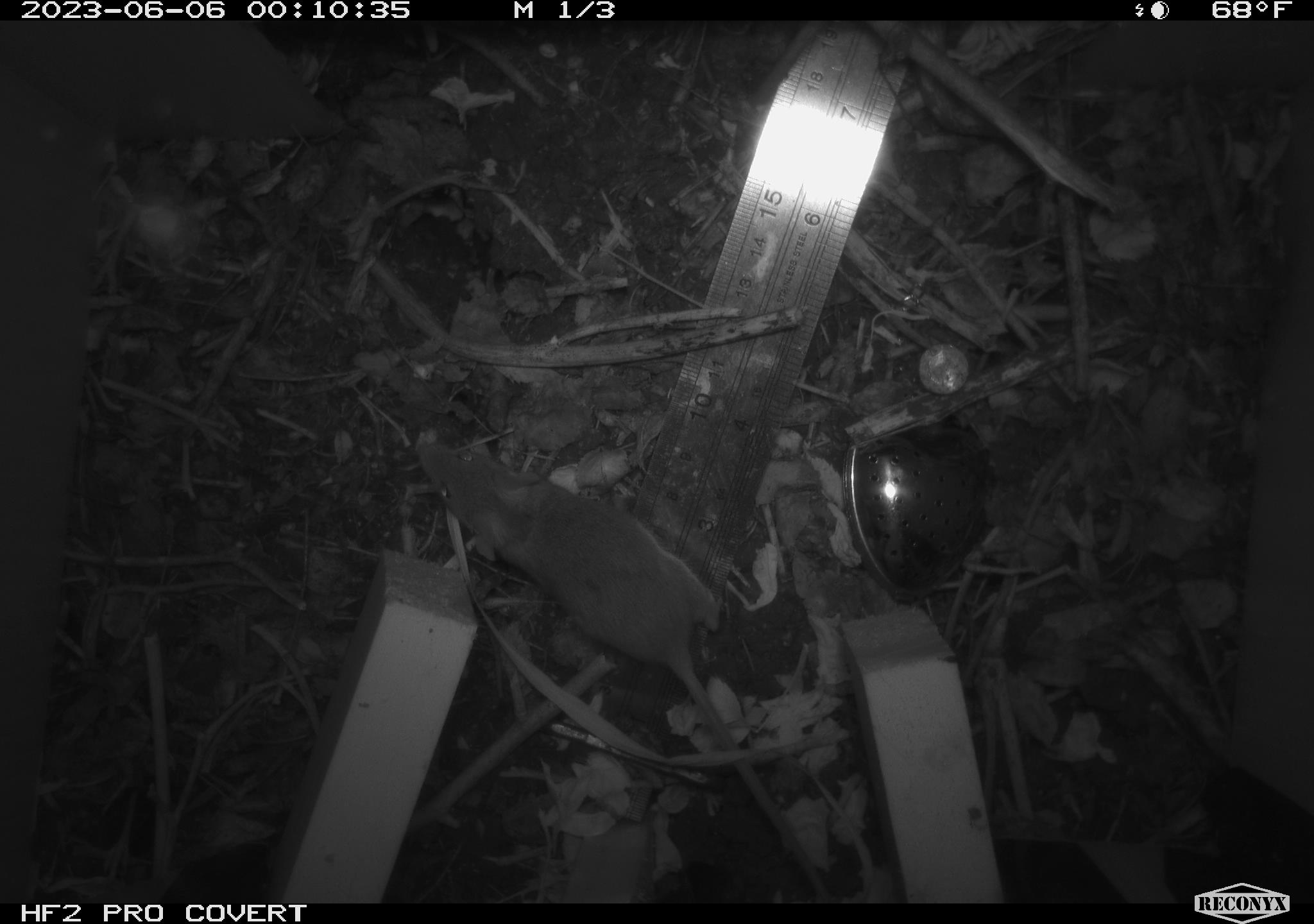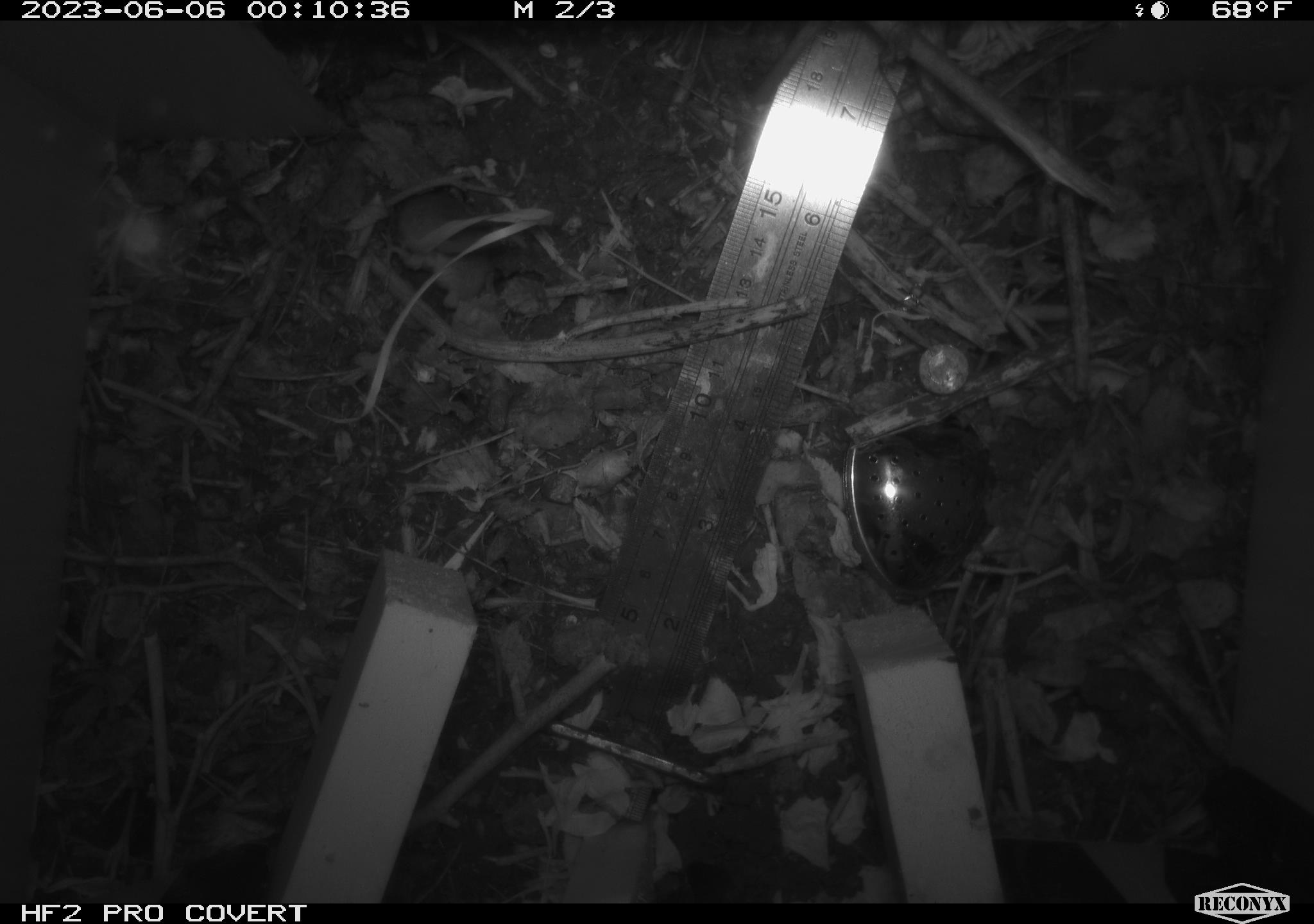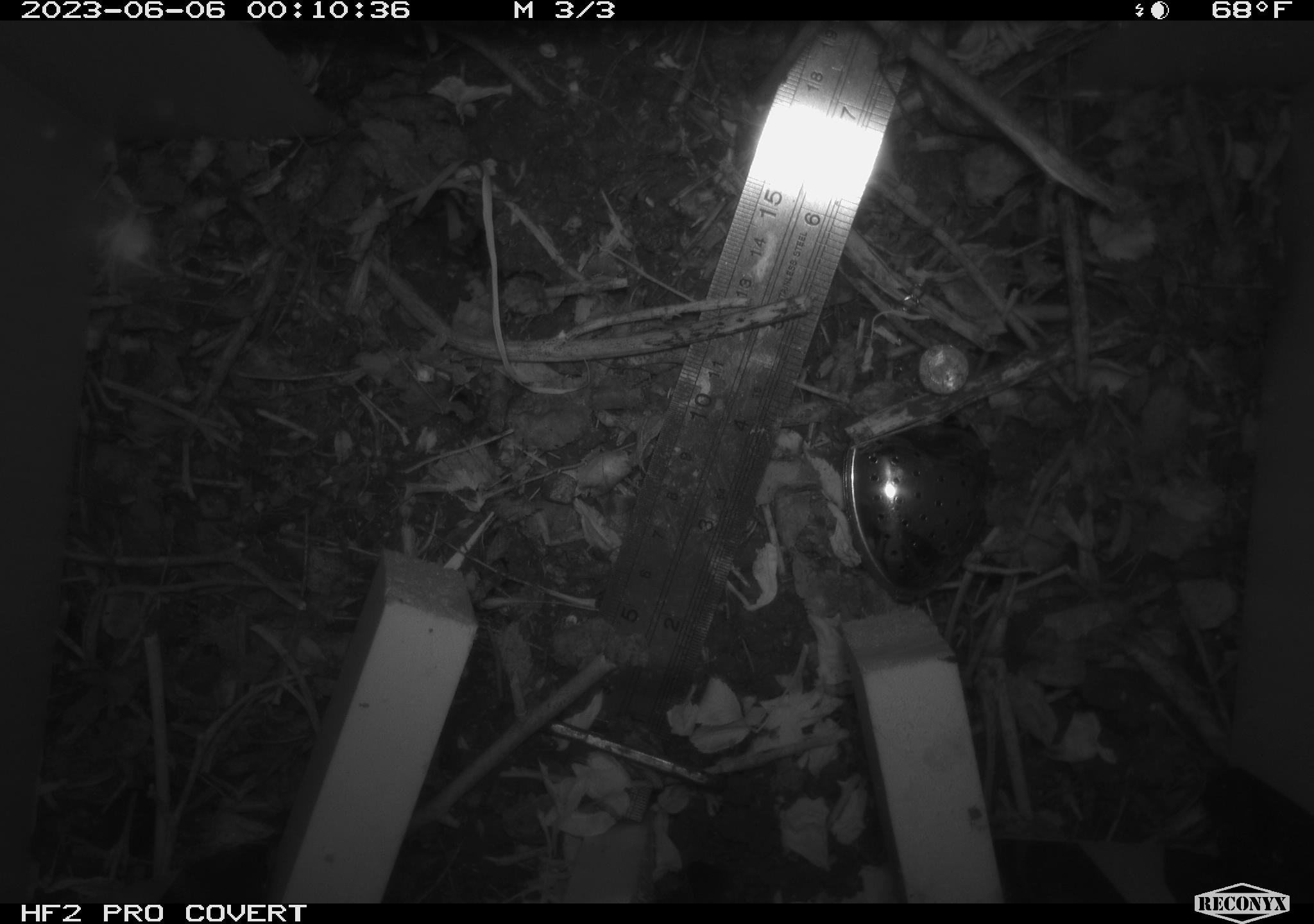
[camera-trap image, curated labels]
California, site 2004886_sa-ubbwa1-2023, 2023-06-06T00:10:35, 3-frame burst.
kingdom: Animalia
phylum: Chordata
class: Mammalia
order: Rodentia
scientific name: Rodentia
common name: rodent